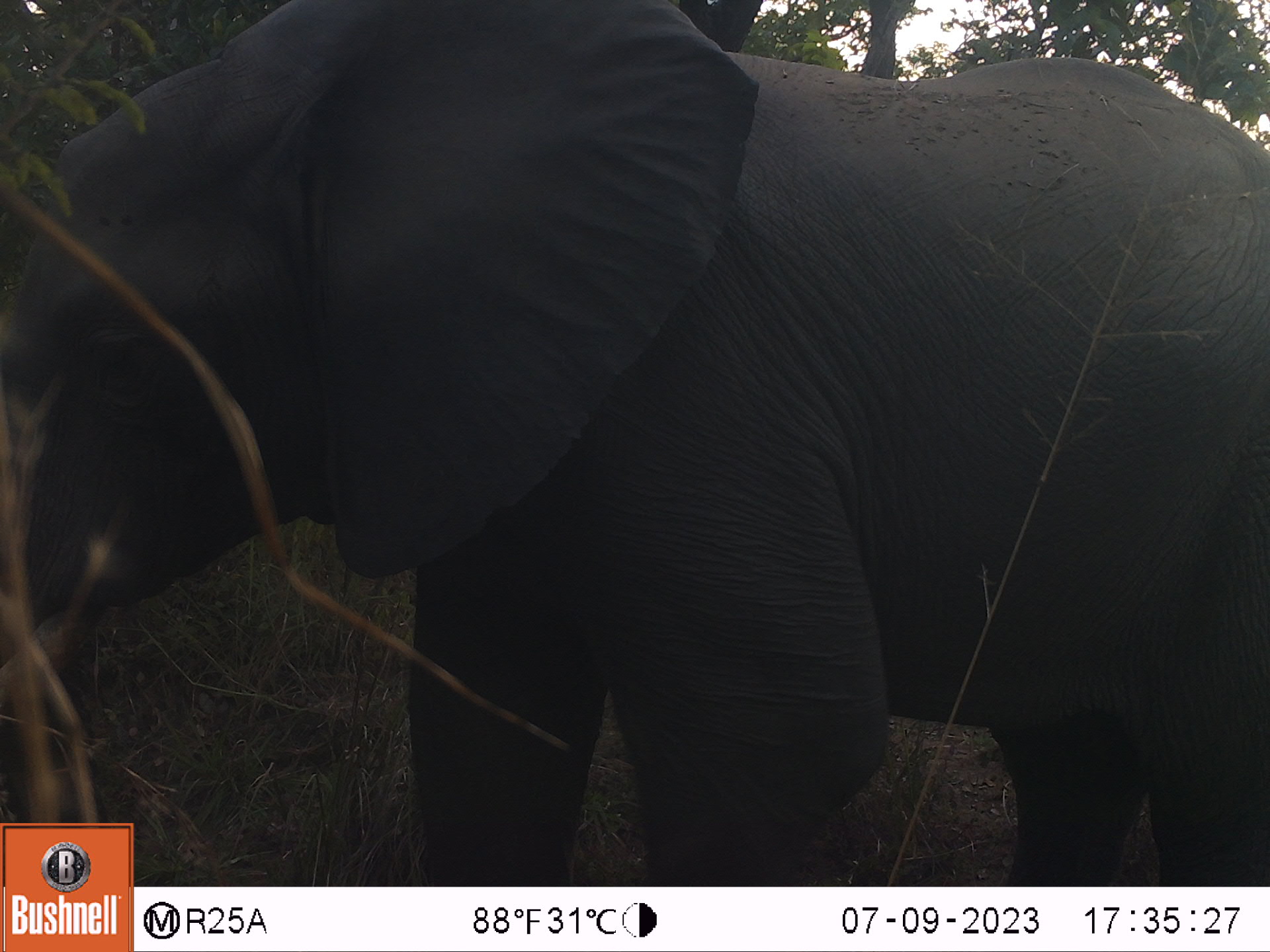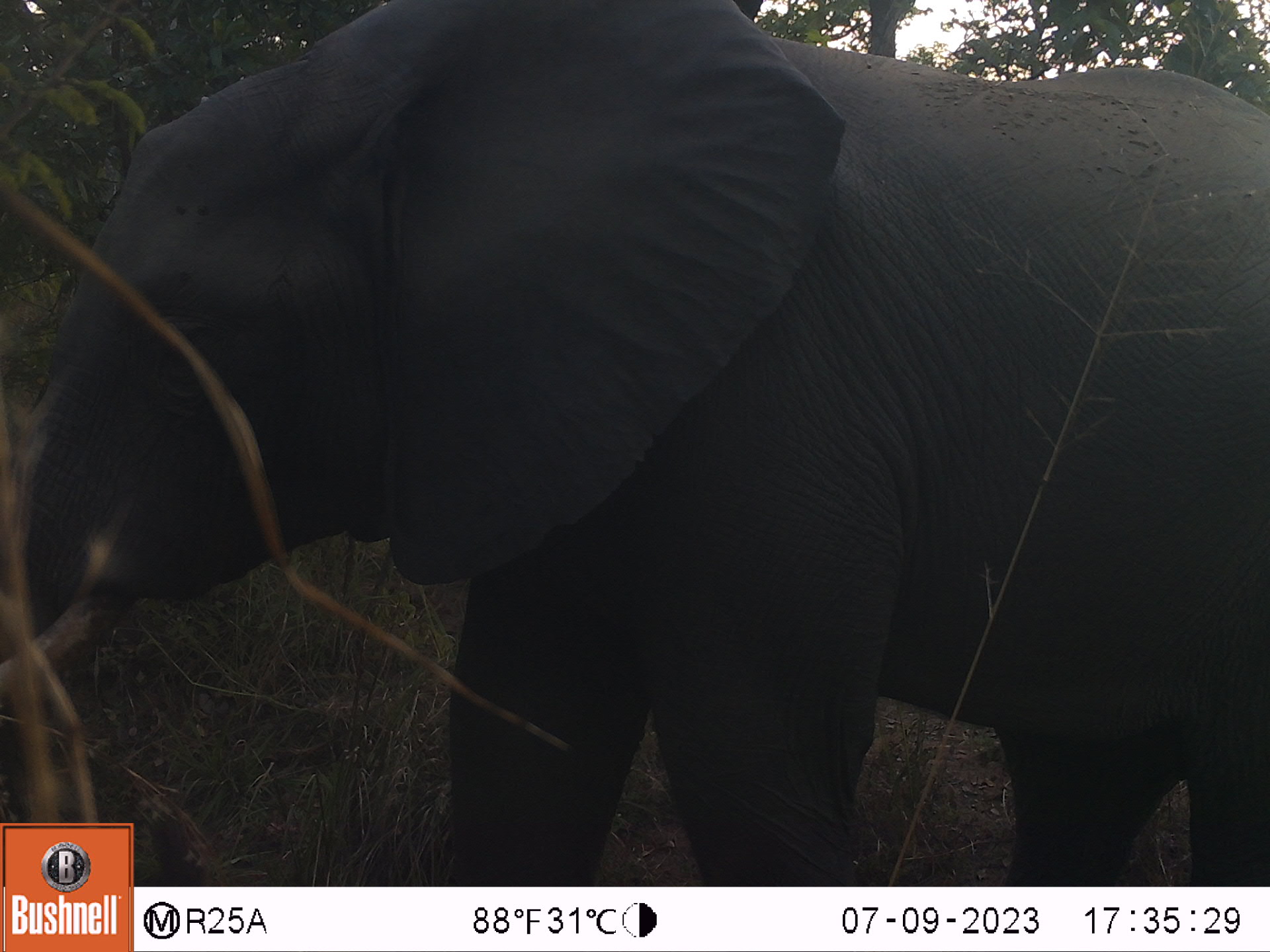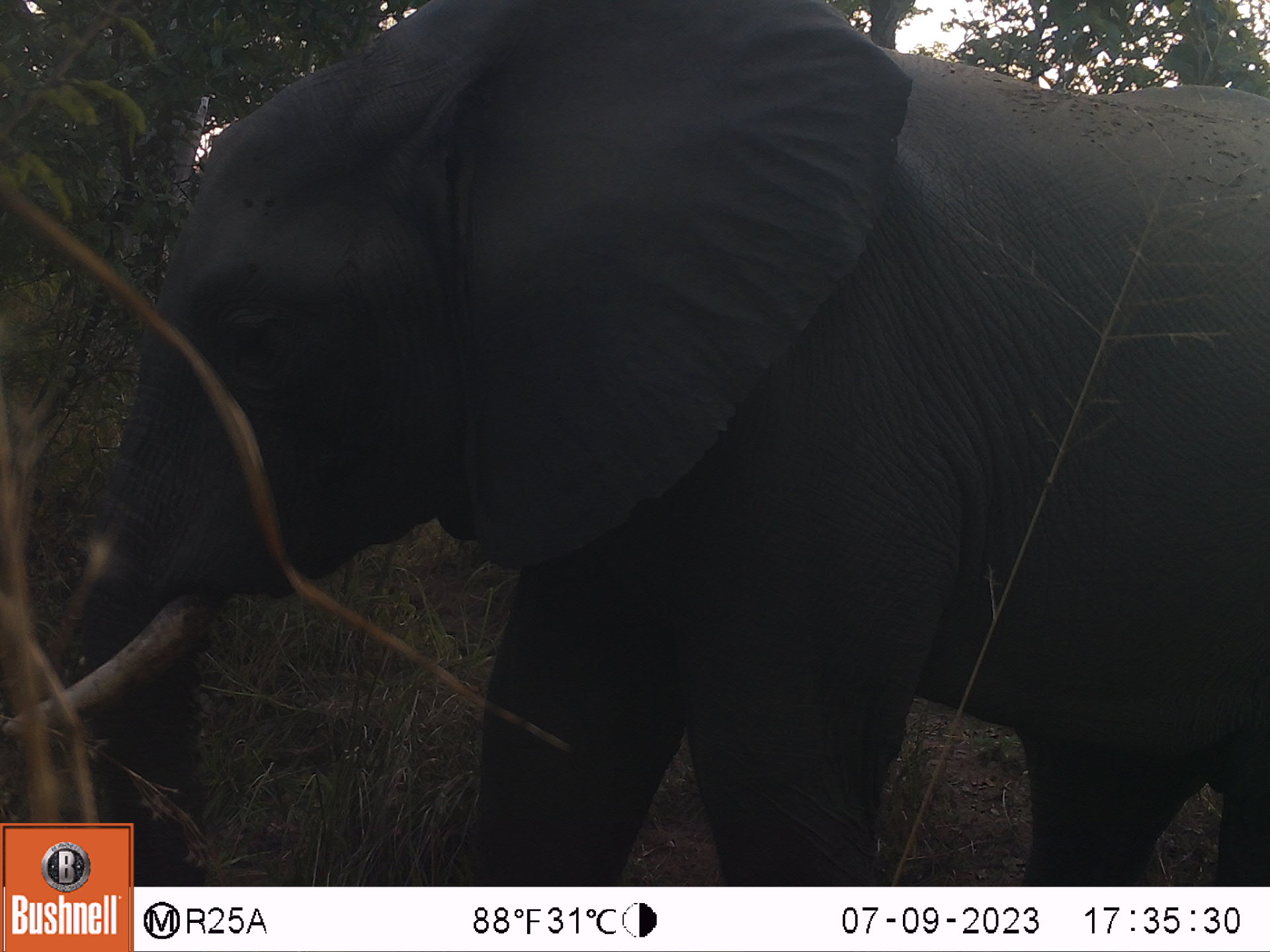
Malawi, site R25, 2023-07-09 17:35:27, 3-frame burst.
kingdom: Animalia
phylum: Chordata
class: Mammalia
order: Proboscidea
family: Elephantidae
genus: Loxodonta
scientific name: Loxodonta africana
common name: african savanna elephant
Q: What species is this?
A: African savanna elephant (Loxodonta africana).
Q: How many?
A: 1.